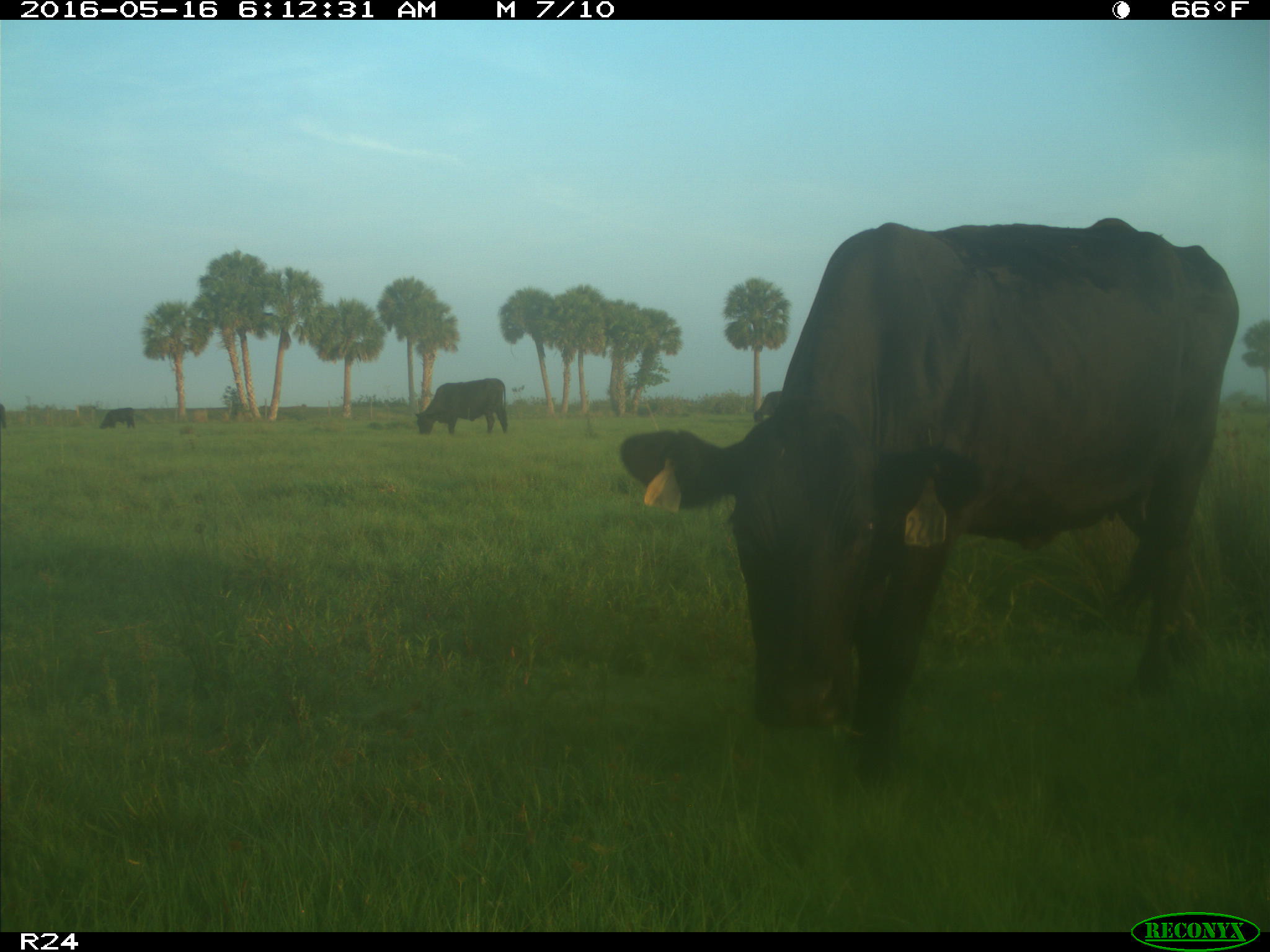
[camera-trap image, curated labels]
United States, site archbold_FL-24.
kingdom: Animalia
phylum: Chordata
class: Mammalia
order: Artiodactyla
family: Bovidae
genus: Bos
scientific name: Bos taurus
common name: domestic cow